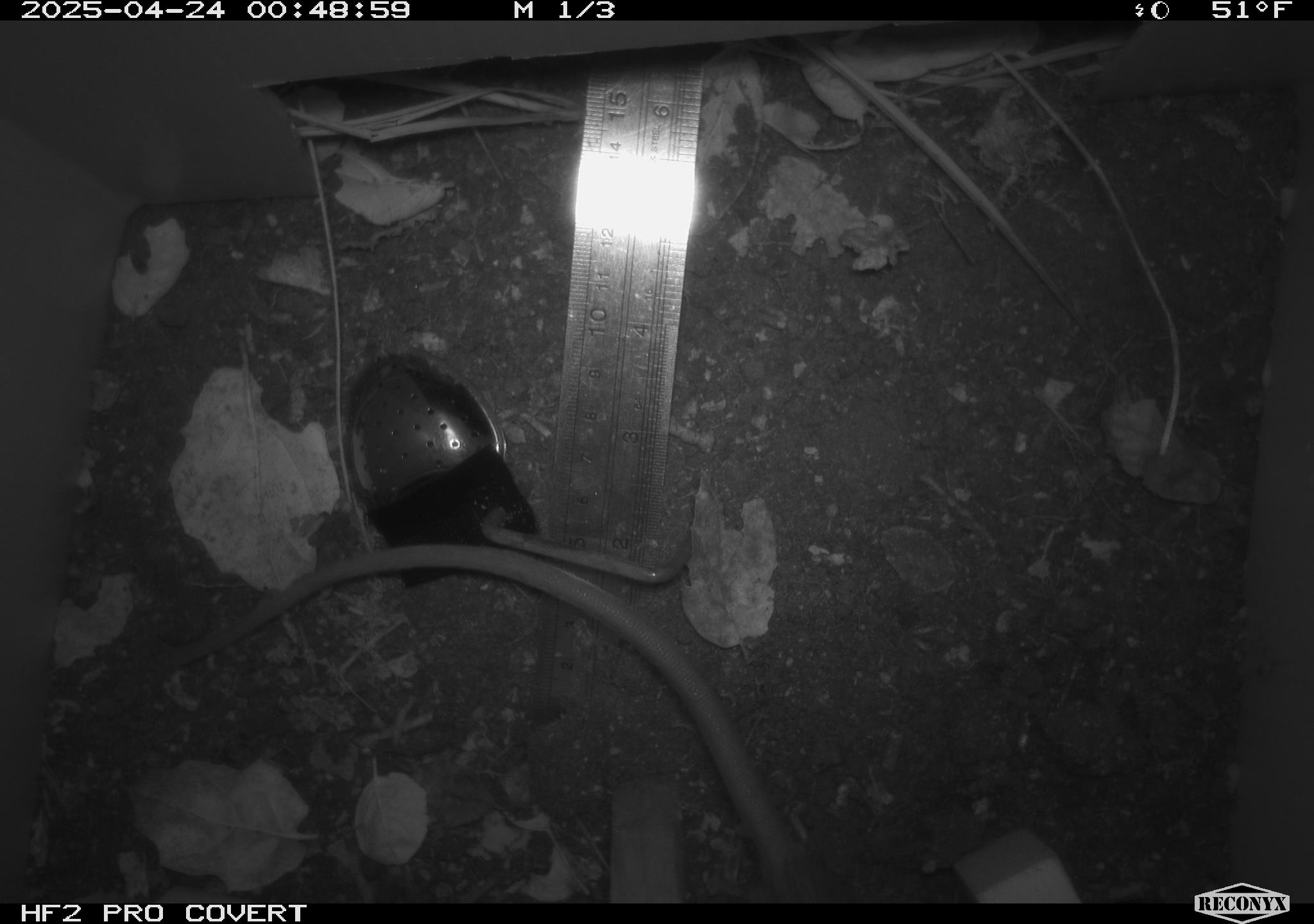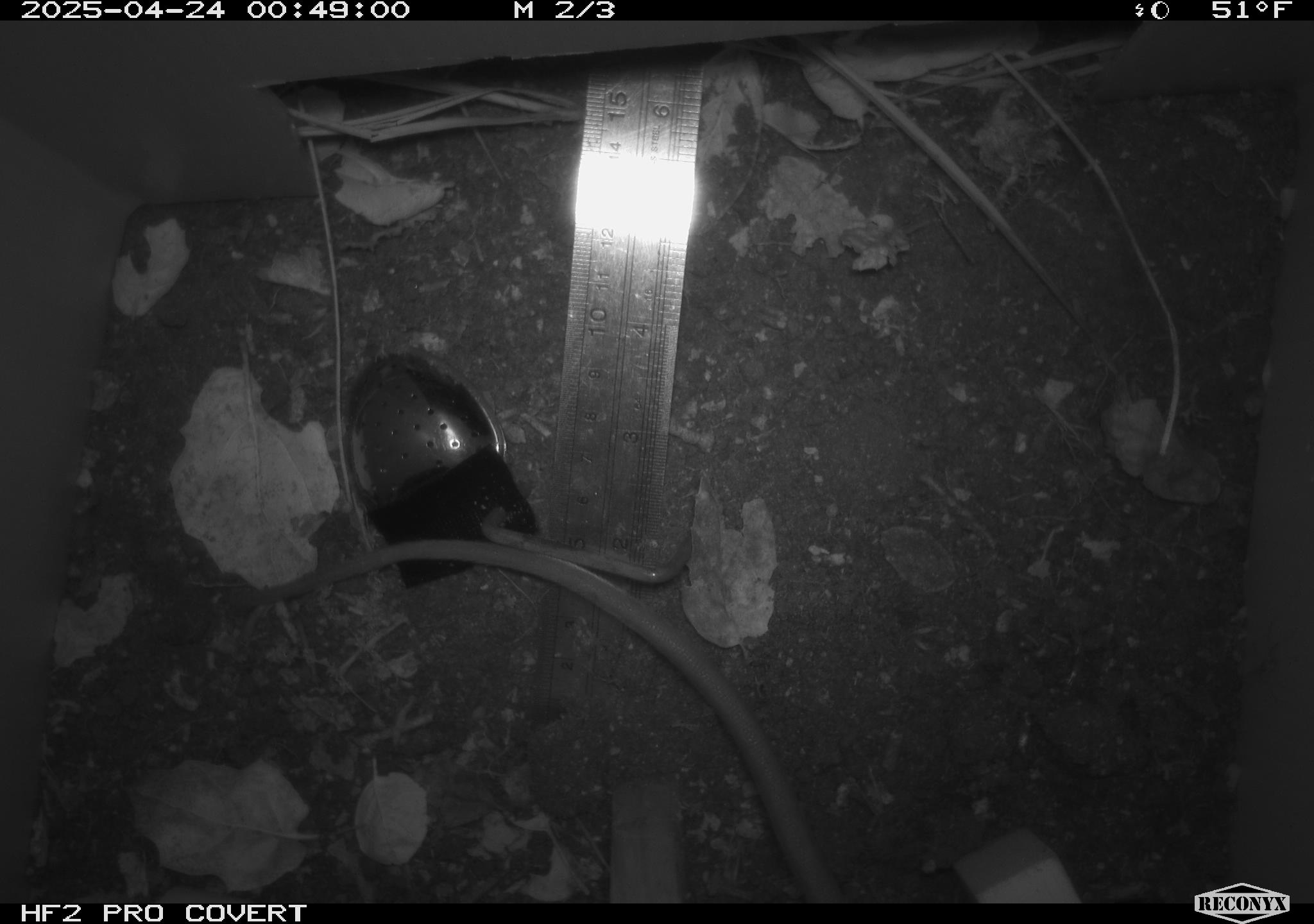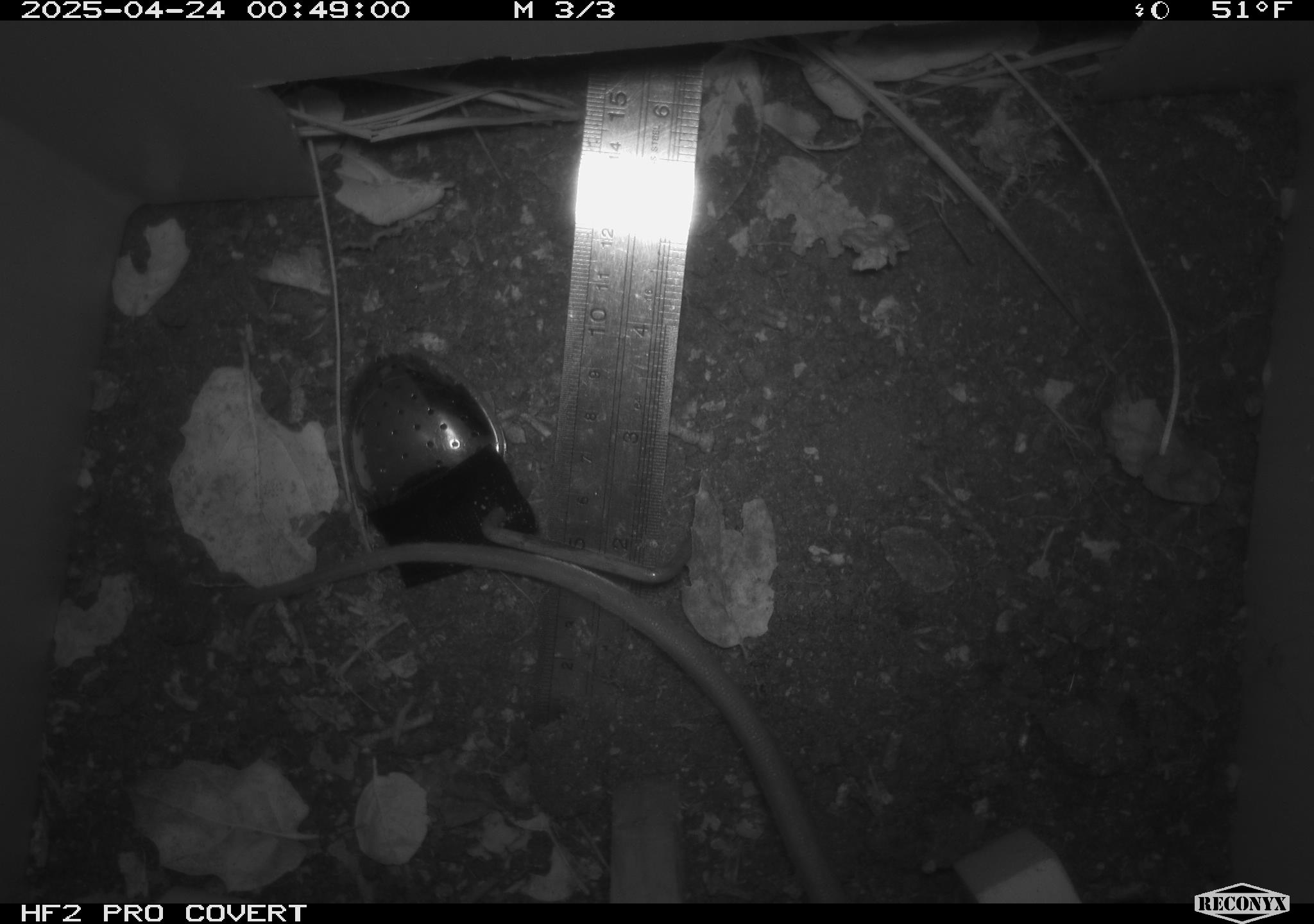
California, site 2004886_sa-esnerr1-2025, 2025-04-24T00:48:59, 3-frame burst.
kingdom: Animalia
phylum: Chordata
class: Mammalia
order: Rodentia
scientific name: Rodentia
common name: rodent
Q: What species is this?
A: Rodent (Rodentia).